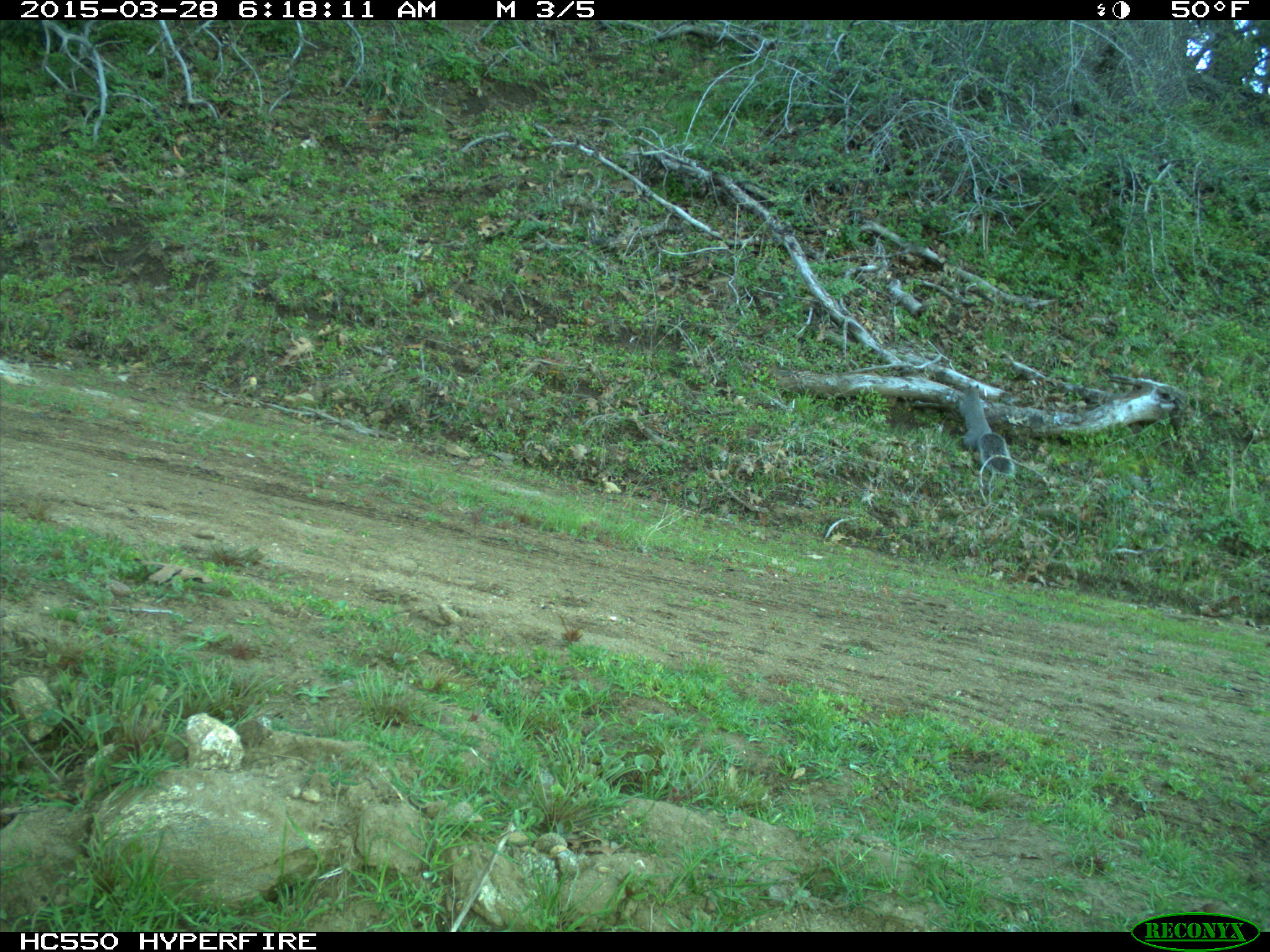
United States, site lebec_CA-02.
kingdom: Animalia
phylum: Chordata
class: Mammalia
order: Rodentia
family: Sciuridae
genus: Sciurus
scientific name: Sciurus carolinensis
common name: eastern gray squirrel